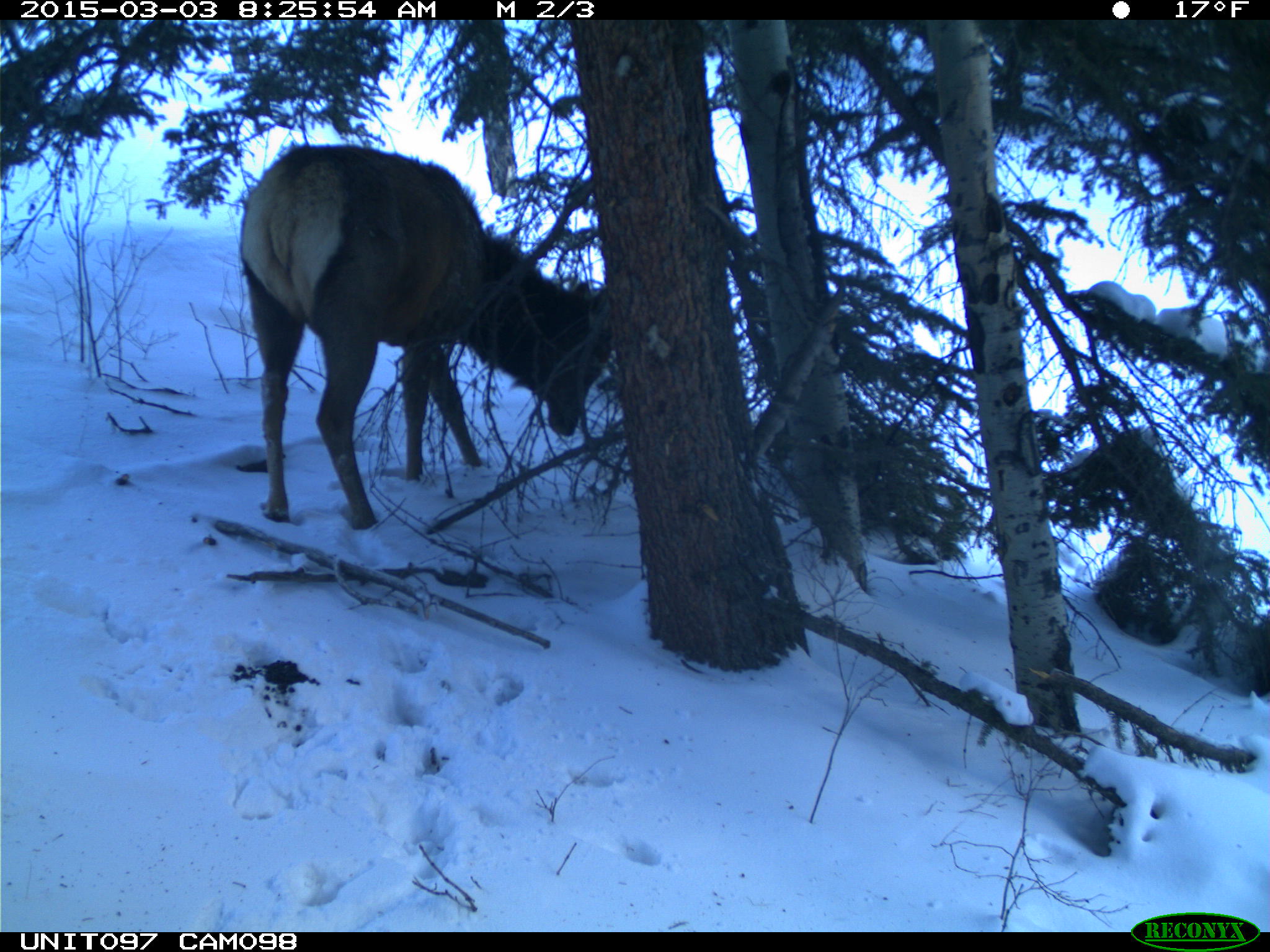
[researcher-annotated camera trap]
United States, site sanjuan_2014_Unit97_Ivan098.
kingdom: Animalia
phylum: Chordata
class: Mammalia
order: Artiodactyla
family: Cervidae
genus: Cervus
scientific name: Cervus elaphus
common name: red deer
Cervus elaphus (red deer).